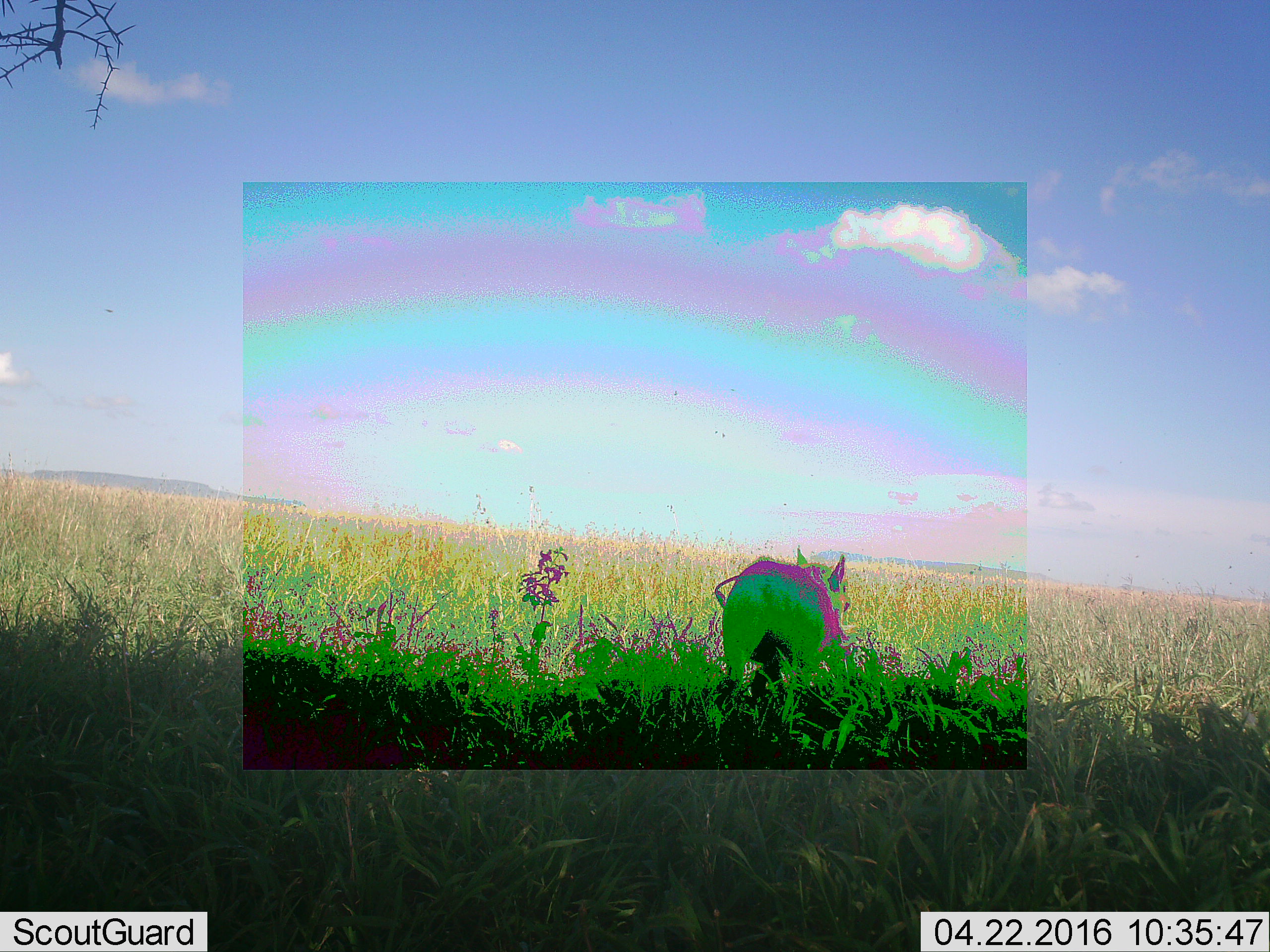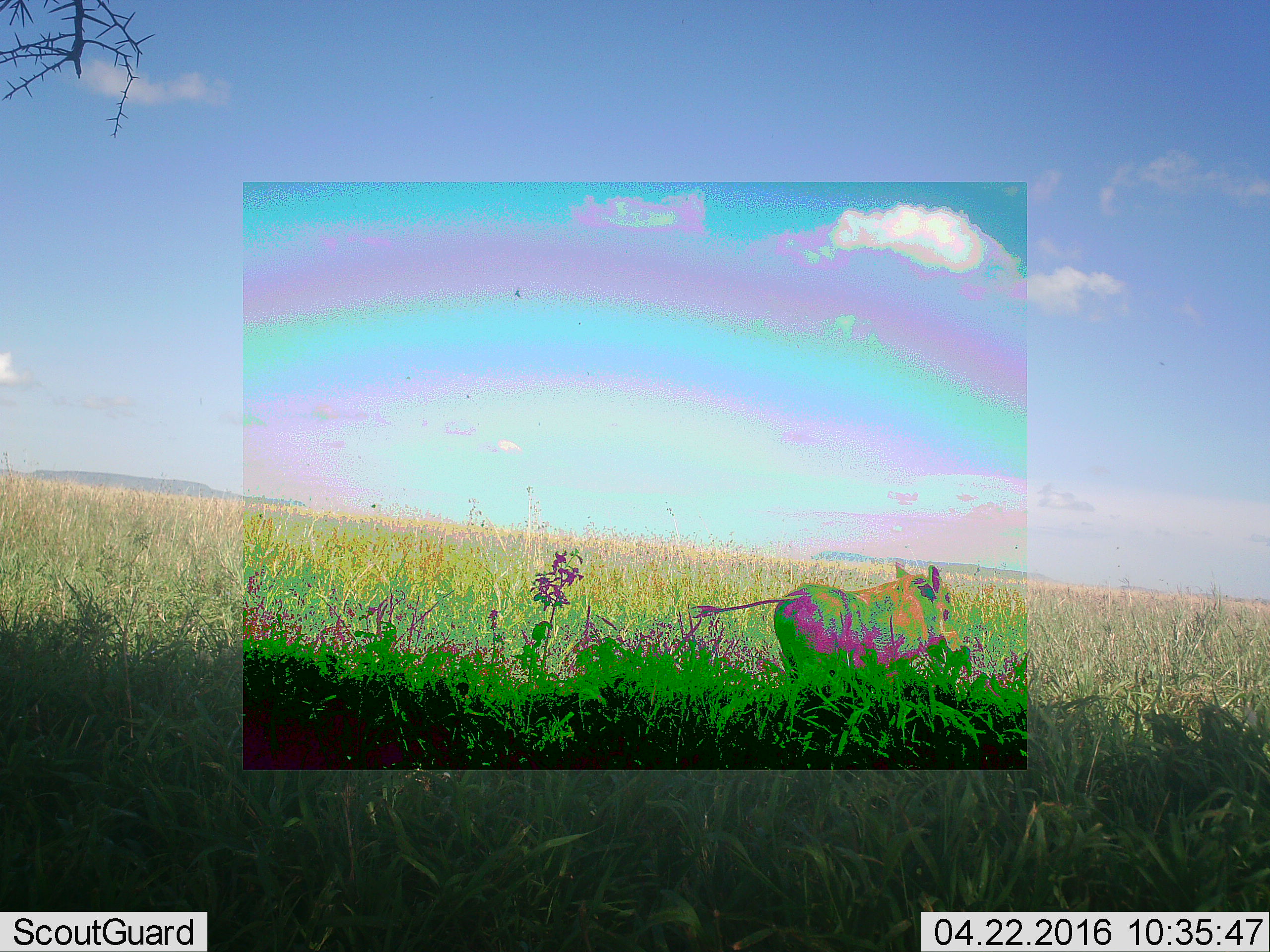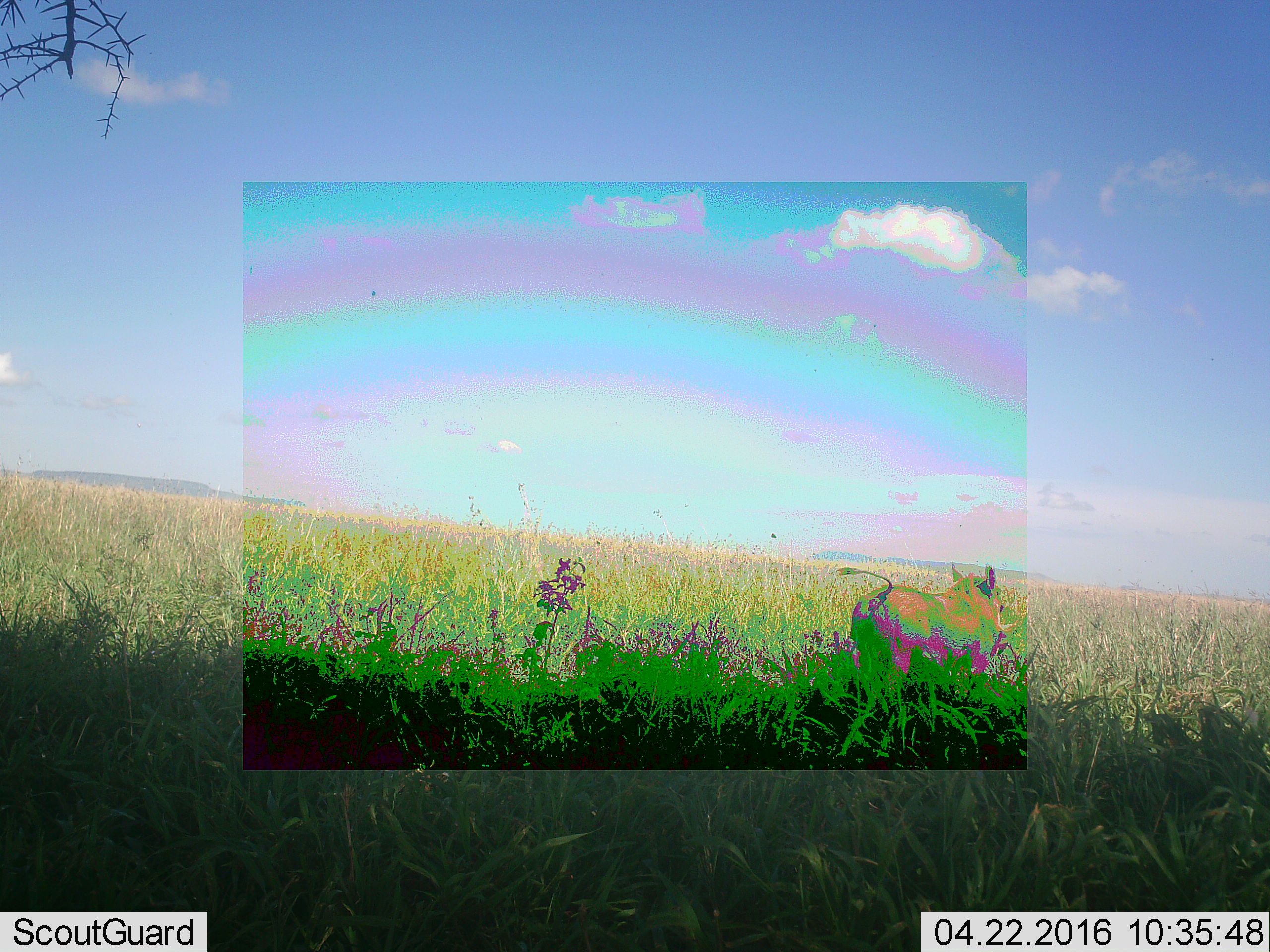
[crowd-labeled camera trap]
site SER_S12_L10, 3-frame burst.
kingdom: Animalia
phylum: Chordata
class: Mammalia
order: Artiodactyla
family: Suidae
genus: Phacochoerus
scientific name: Phacochoerus africanus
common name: warthog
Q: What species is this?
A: Warthog (Phacochoerus africanus).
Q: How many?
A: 1.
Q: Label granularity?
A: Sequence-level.